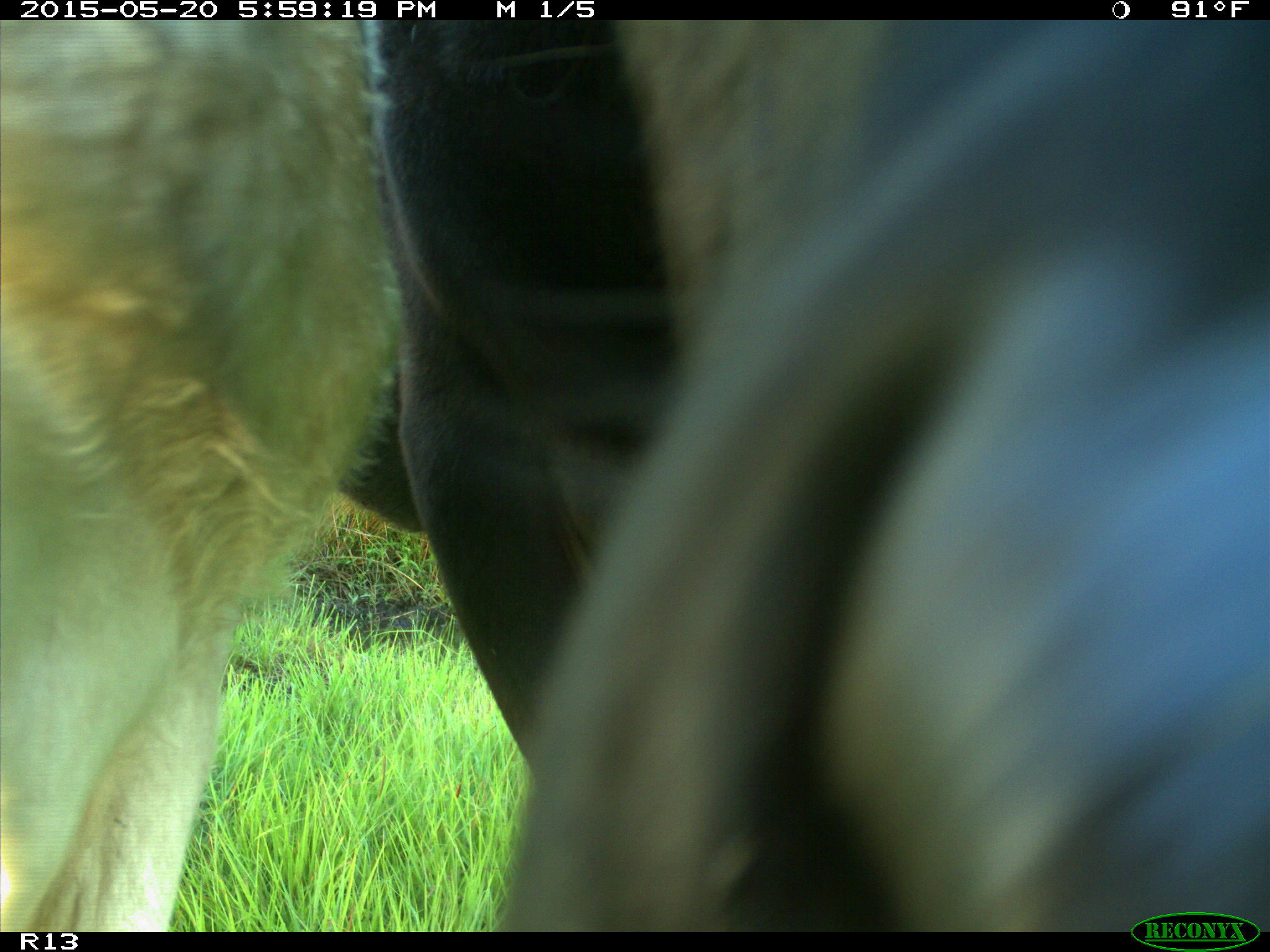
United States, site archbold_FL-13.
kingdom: Animalia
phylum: Chordata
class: Mammalia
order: Artiodactyla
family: Bovidae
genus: Bos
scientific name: Bos taurus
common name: domestic cow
Bos taurus (domestic cow).